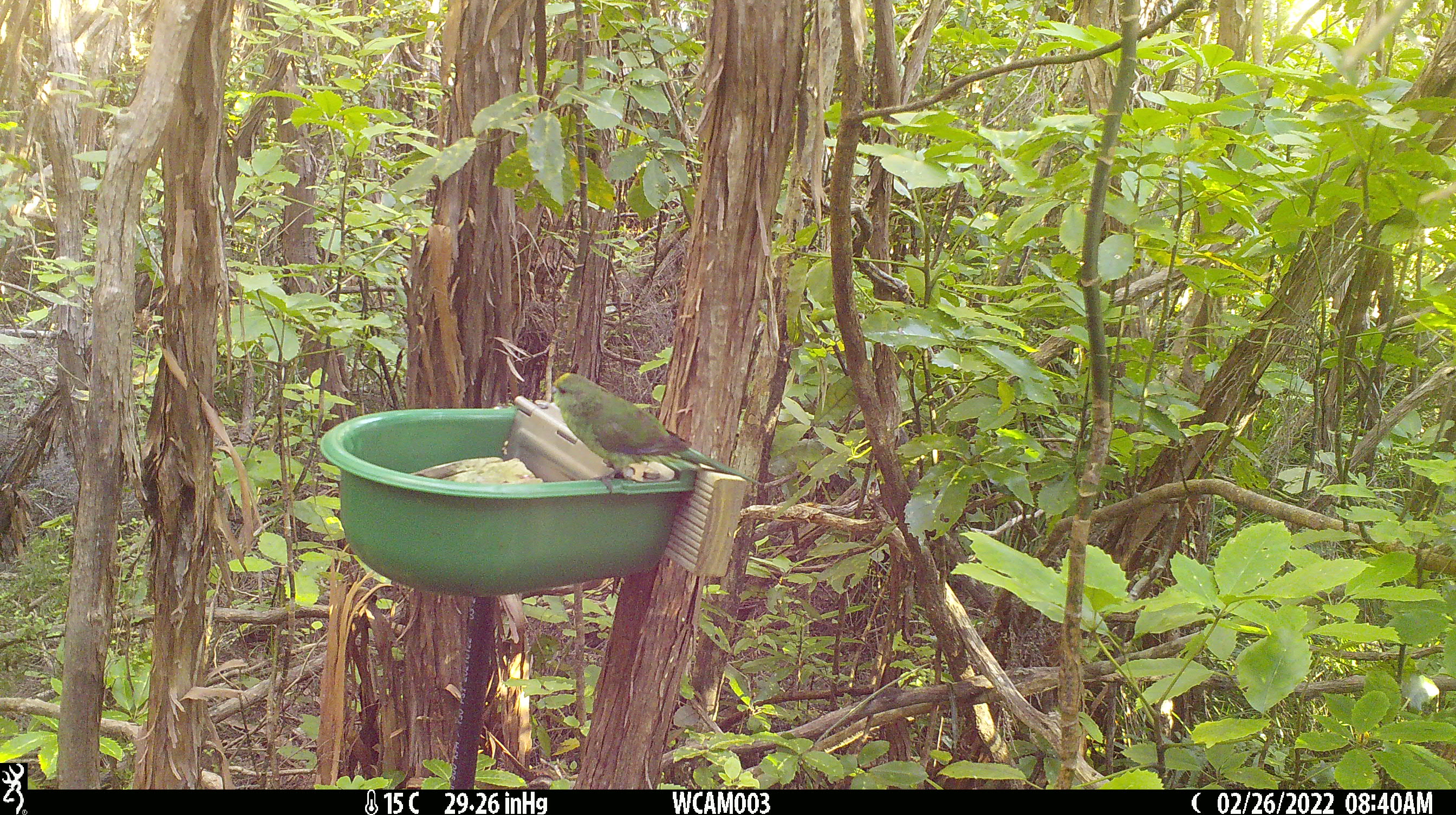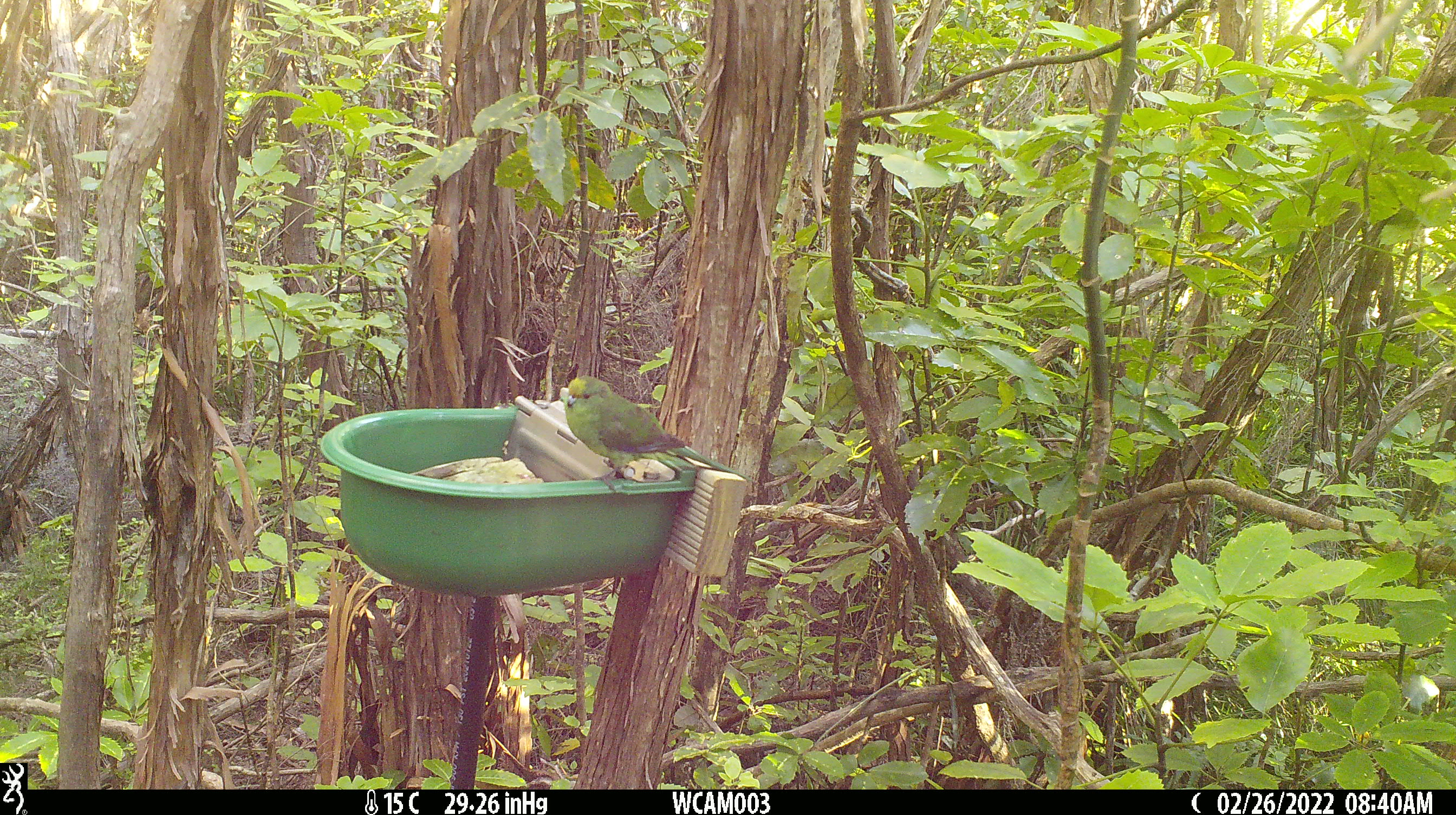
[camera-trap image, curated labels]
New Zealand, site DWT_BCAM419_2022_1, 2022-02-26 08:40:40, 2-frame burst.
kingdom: Animalia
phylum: Chordata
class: Aves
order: Psittaciformes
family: Psittaculidae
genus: Cyanoramphus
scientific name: Cyanoramphus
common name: parakeet